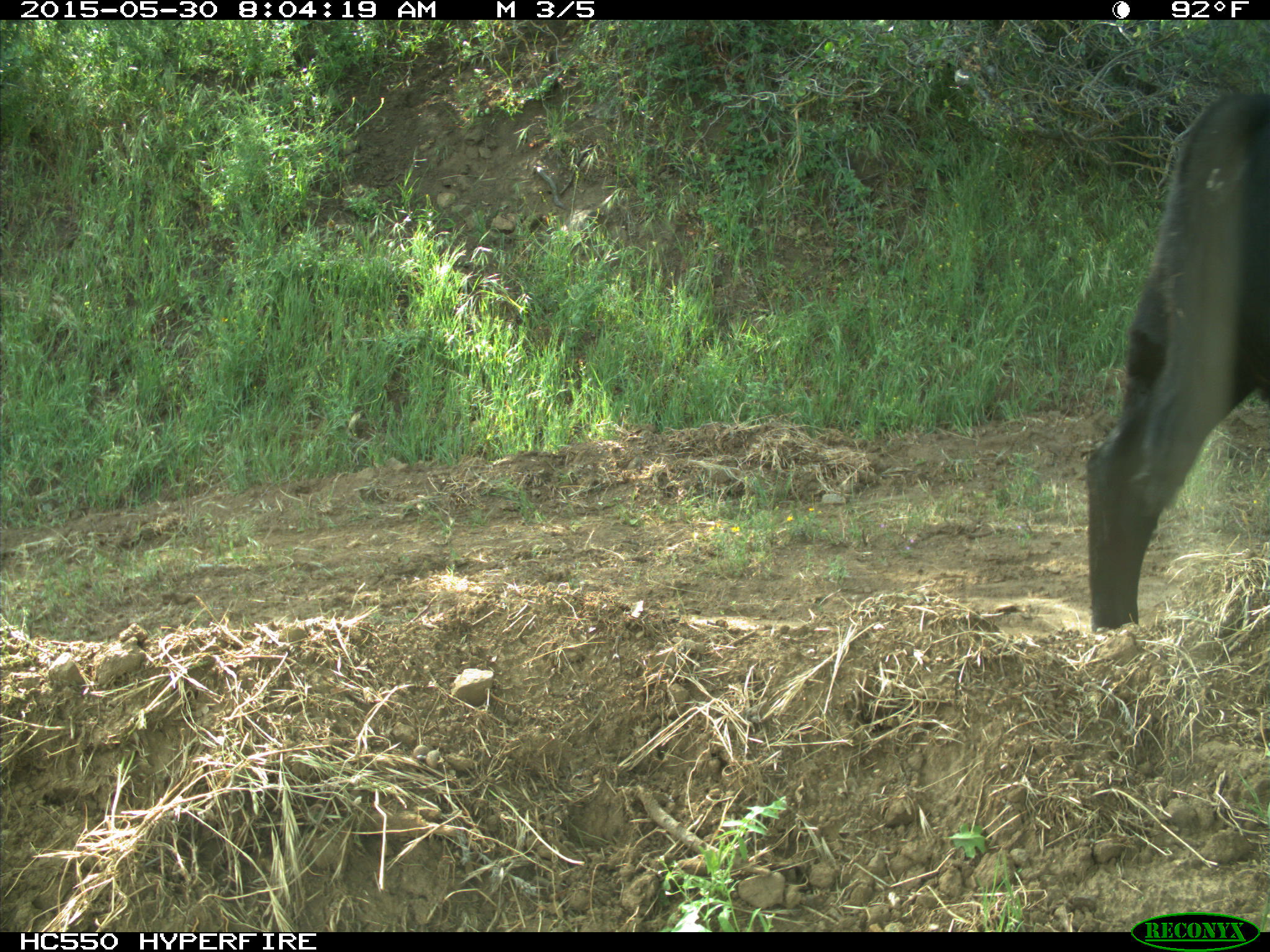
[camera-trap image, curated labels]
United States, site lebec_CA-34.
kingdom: Animalia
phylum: Chordata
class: Mammalia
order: Artiodactyla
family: Bovidae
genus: Bos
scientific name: Bos taurus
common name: domestic cow